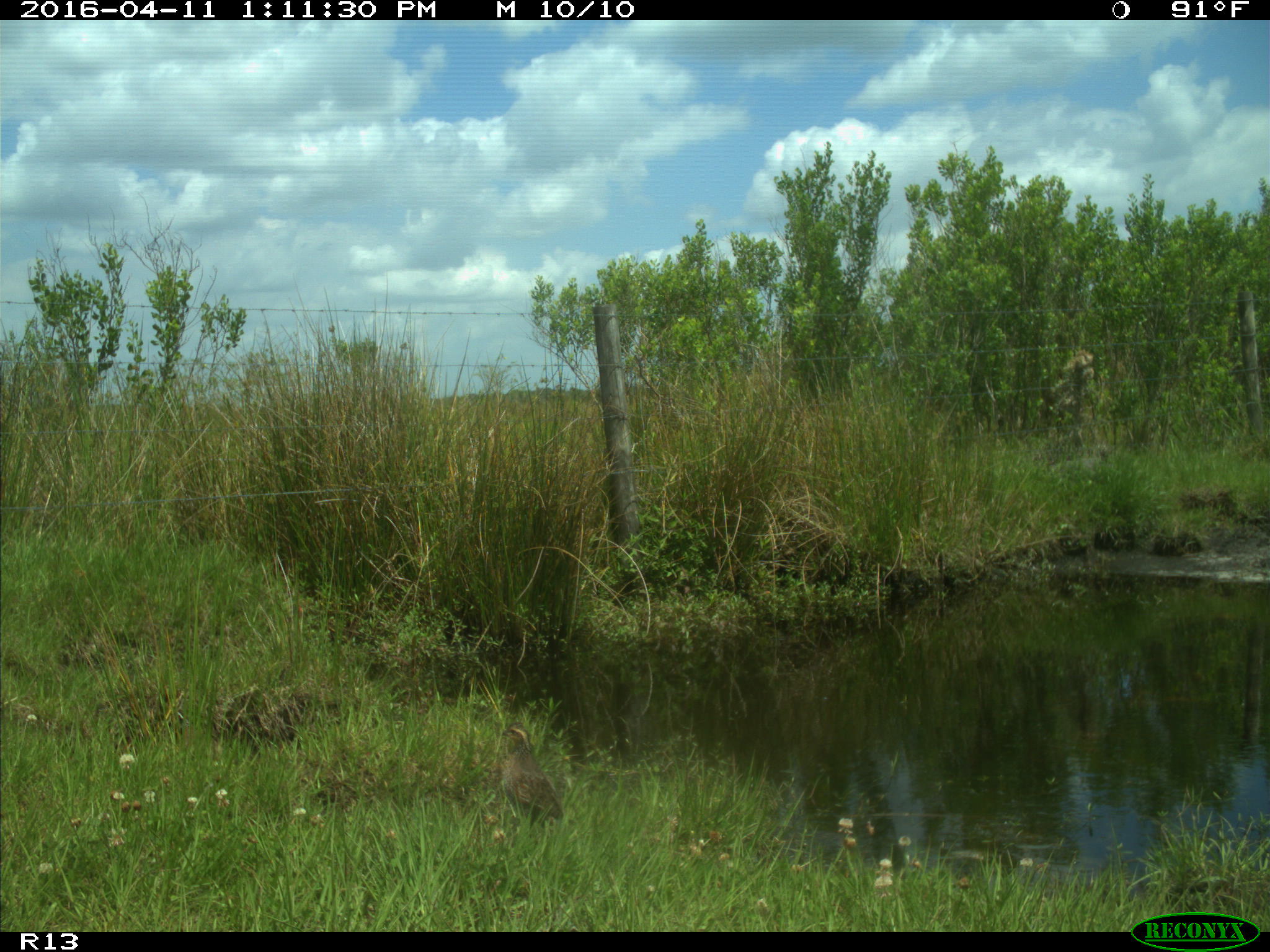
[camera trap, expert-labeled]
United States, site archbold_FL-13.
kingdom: Animalia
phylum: Chordata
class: Aves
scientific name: Aves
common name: birds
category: unidentified bird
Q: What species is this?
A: Unidentified bird (birds) (Aves).